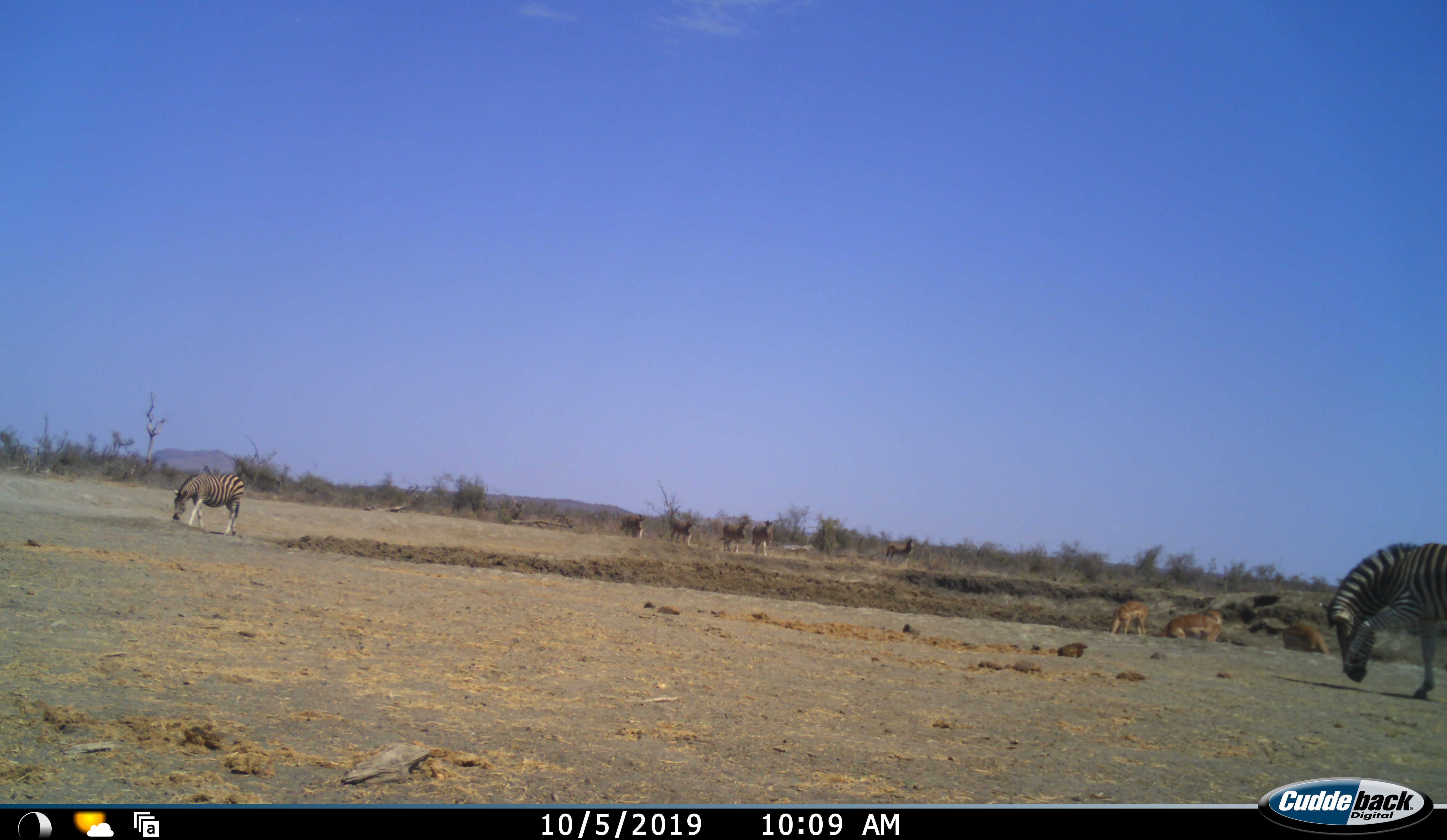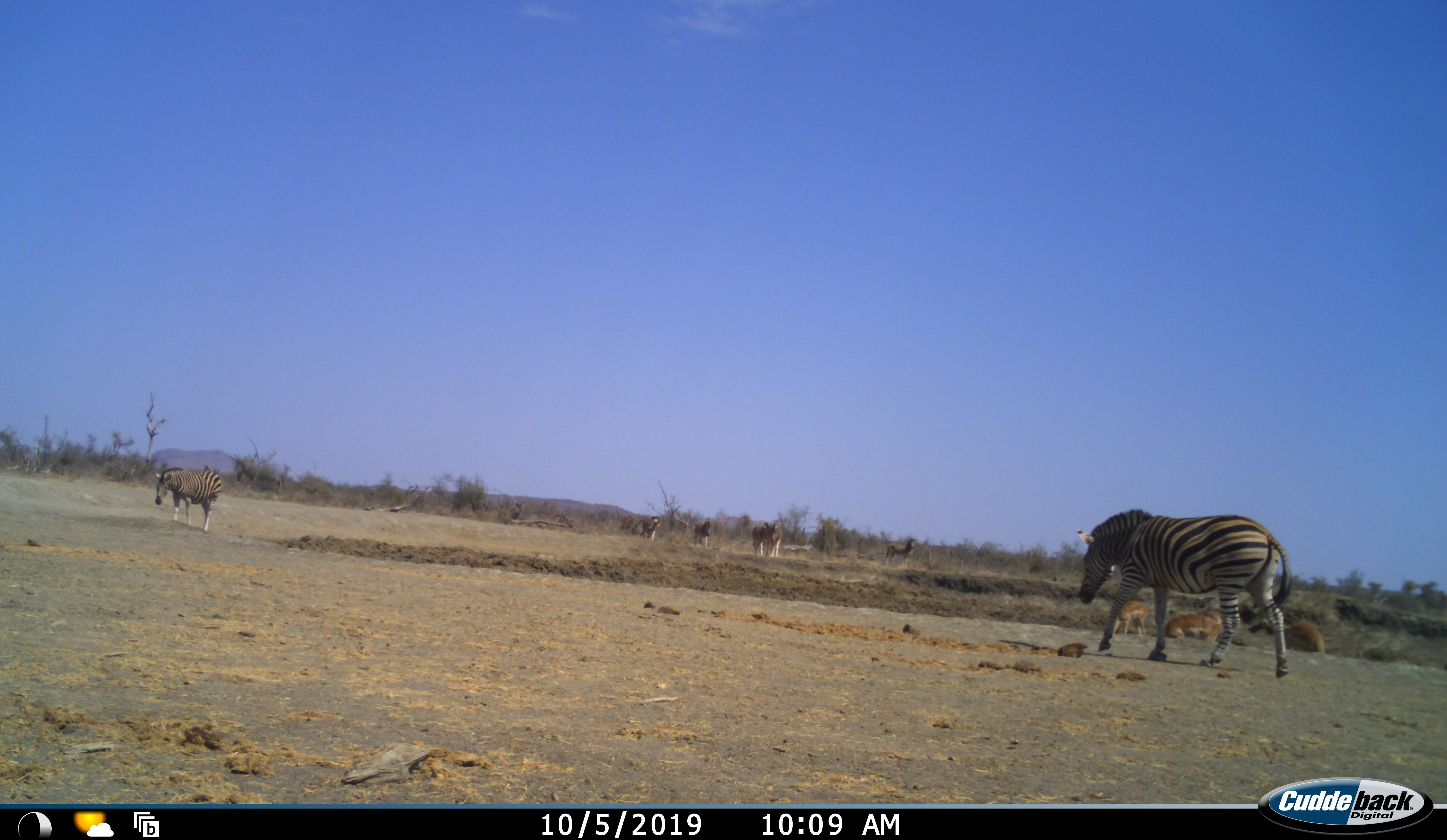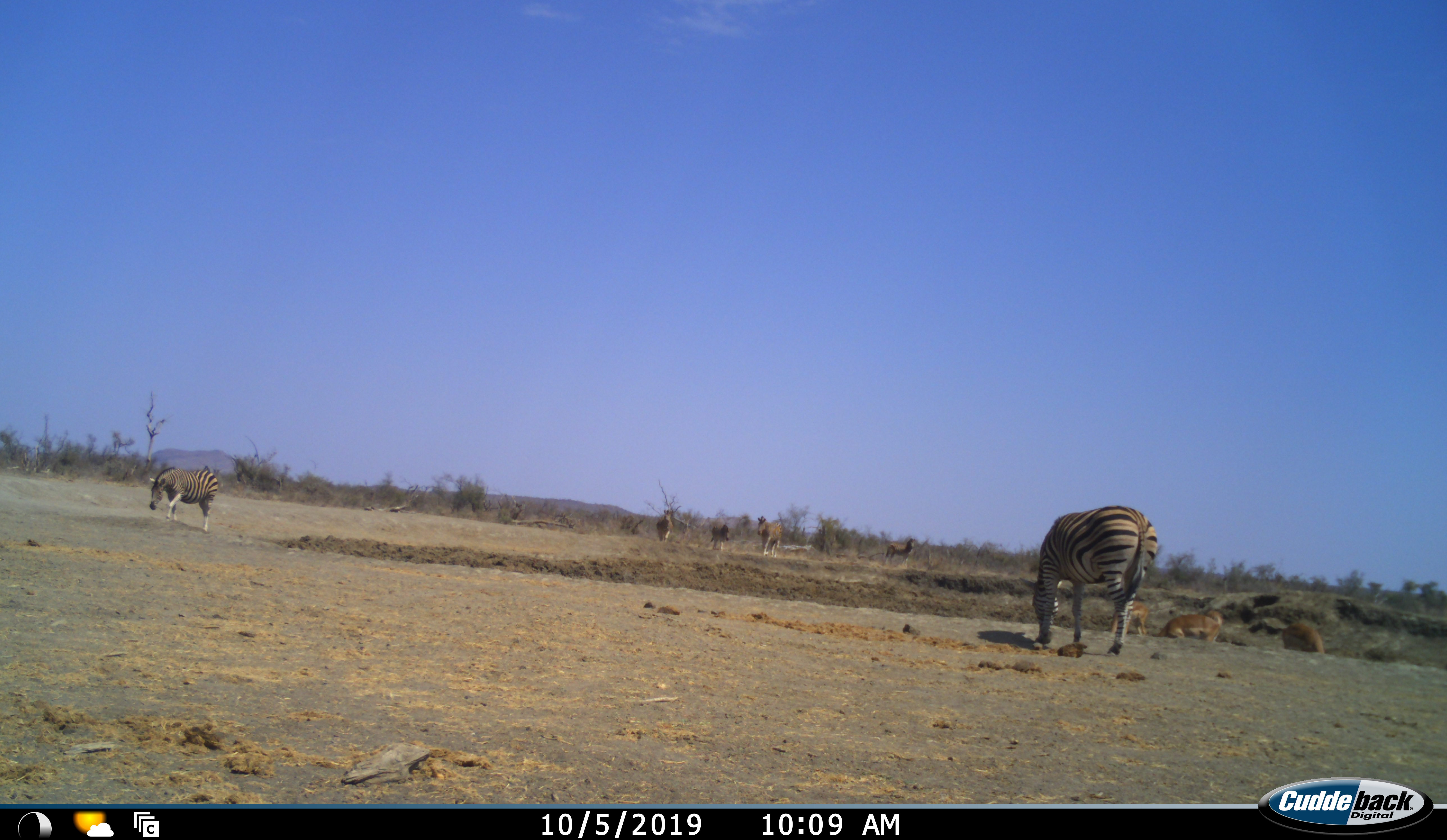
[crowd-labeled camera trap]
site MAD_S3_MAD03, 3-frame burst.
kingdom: Animalia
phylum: Chordata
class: Mammalia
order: Perissodactyla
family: Equidae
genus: Equus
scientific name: Equus quagga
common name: plains zebra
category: zebraplains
Zebraplains (plains zebra) (Equus quagga), count 2. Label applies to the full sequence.